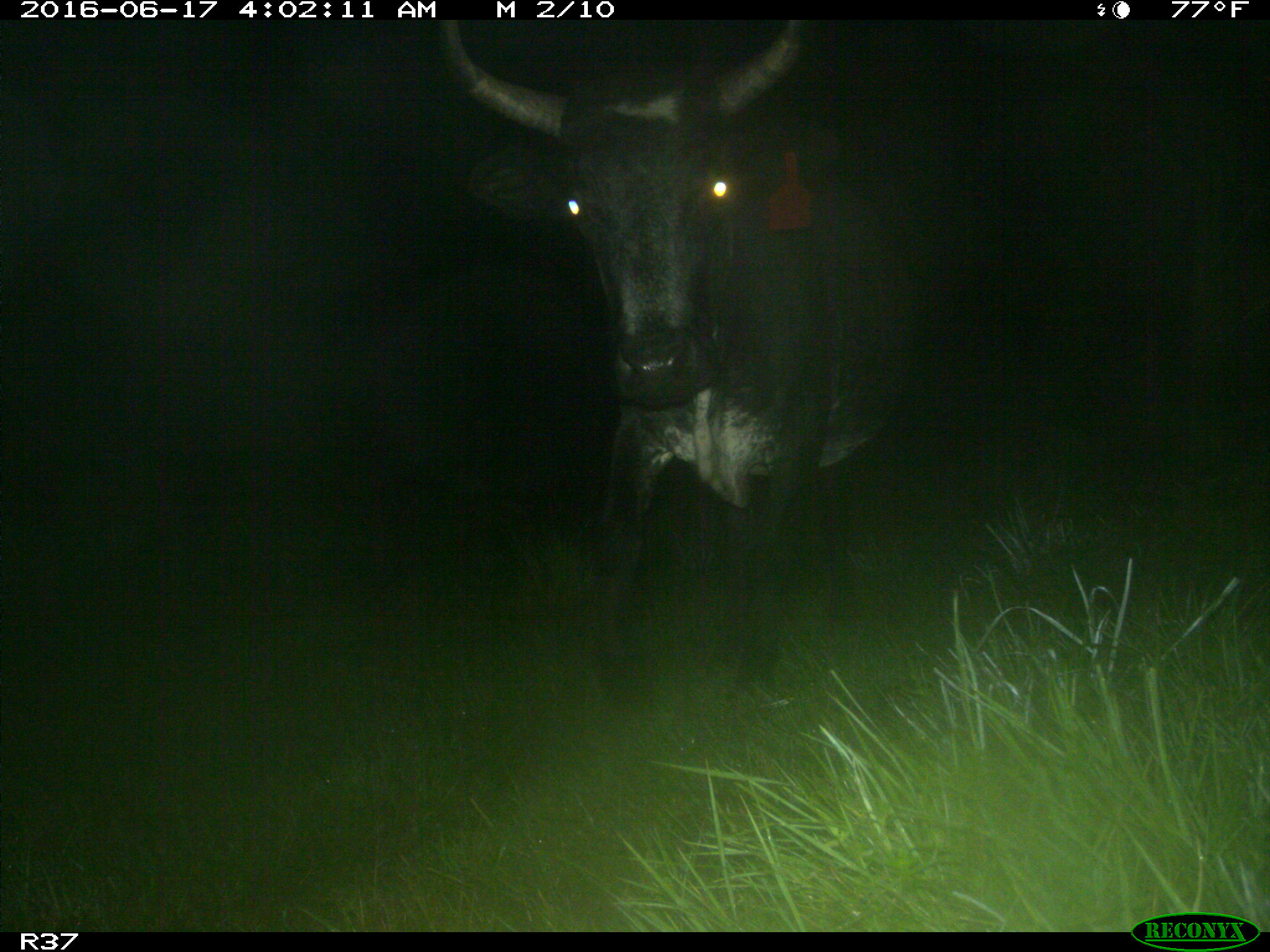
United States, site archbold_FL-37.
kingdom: Animalia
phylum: Chordata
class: Mammalia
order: Artiodactyla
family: Bovidae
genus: Bos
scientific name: Bos taurus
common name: domestic cow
Bos taurus (domestic cow).